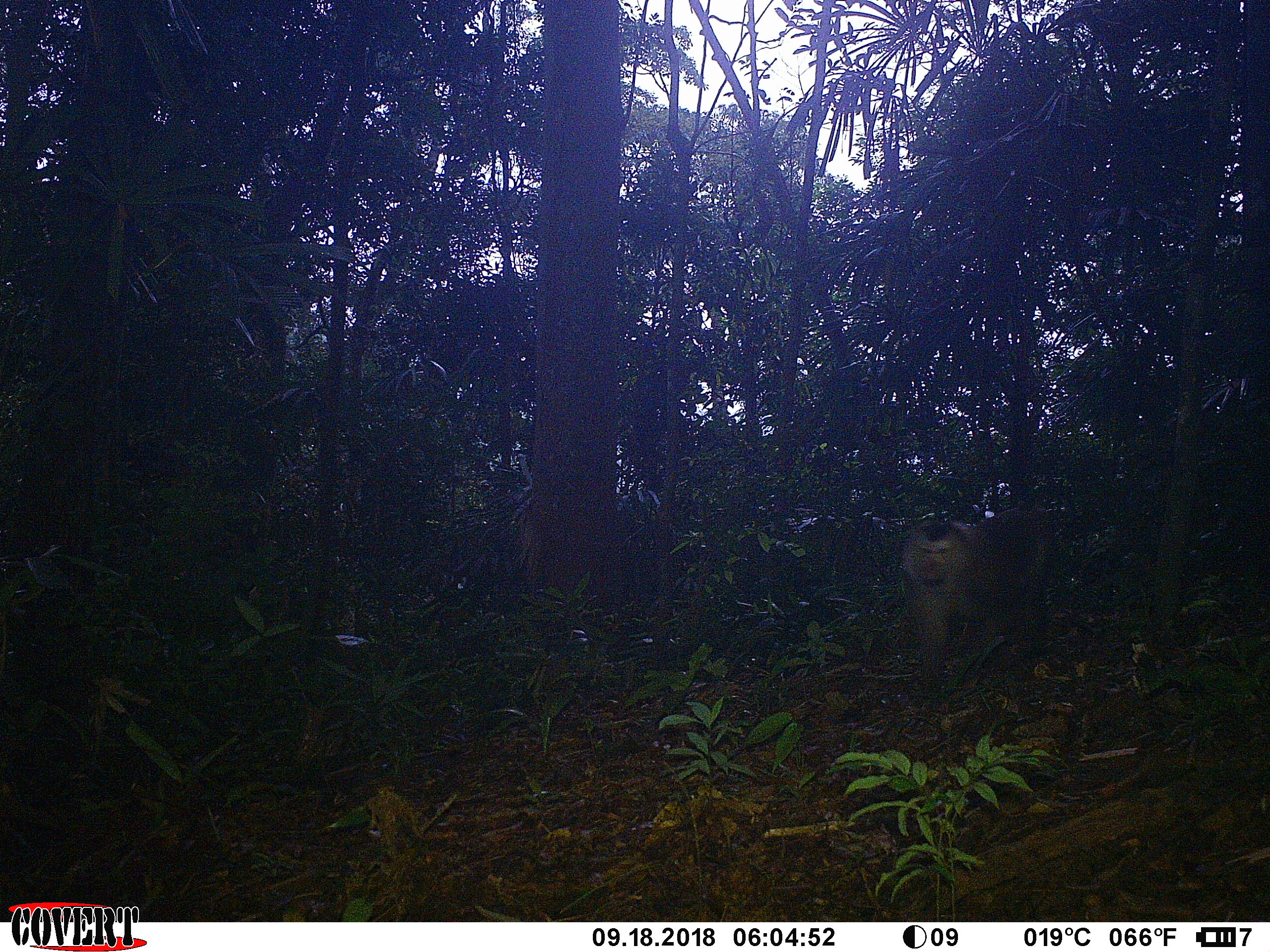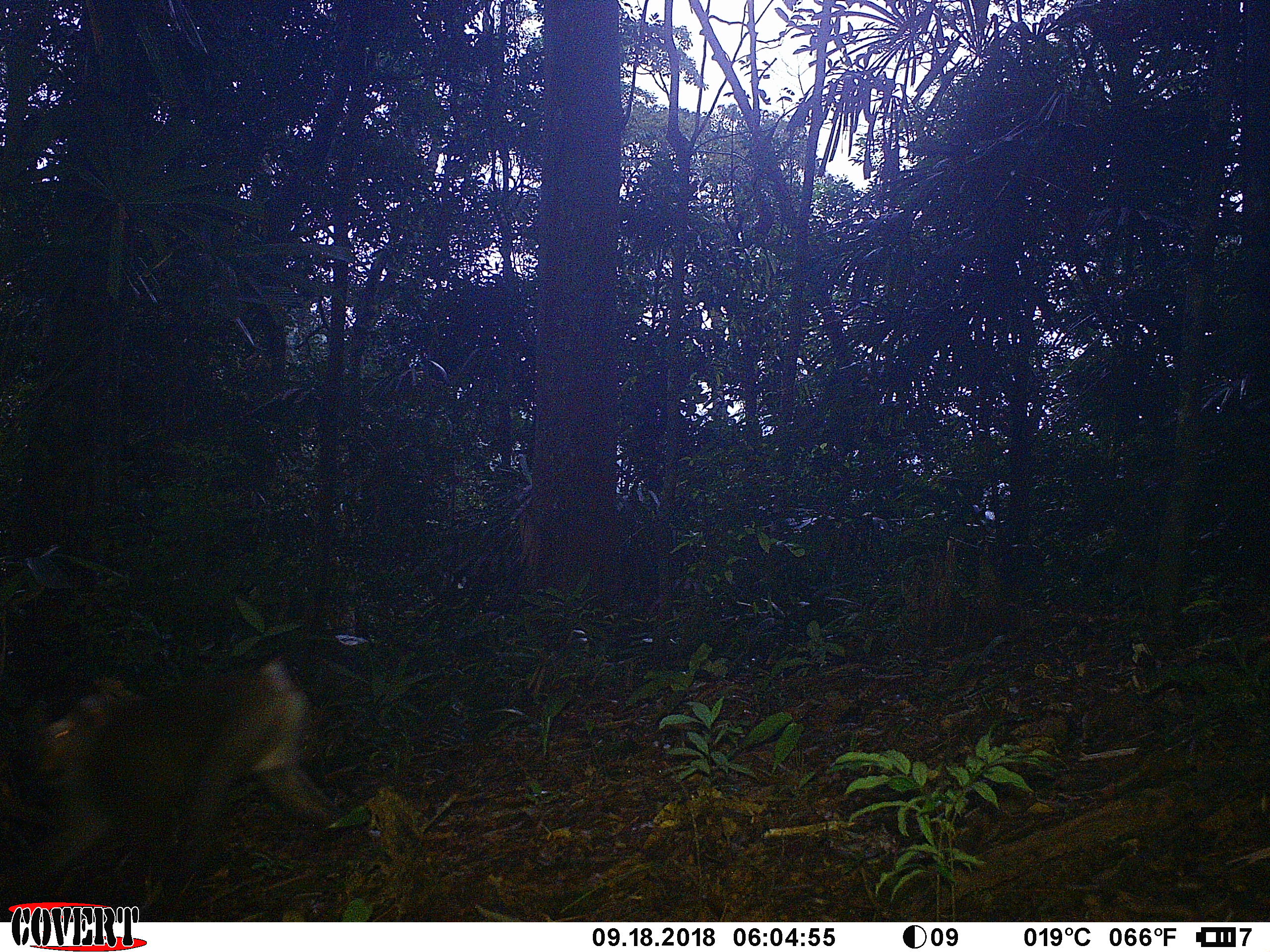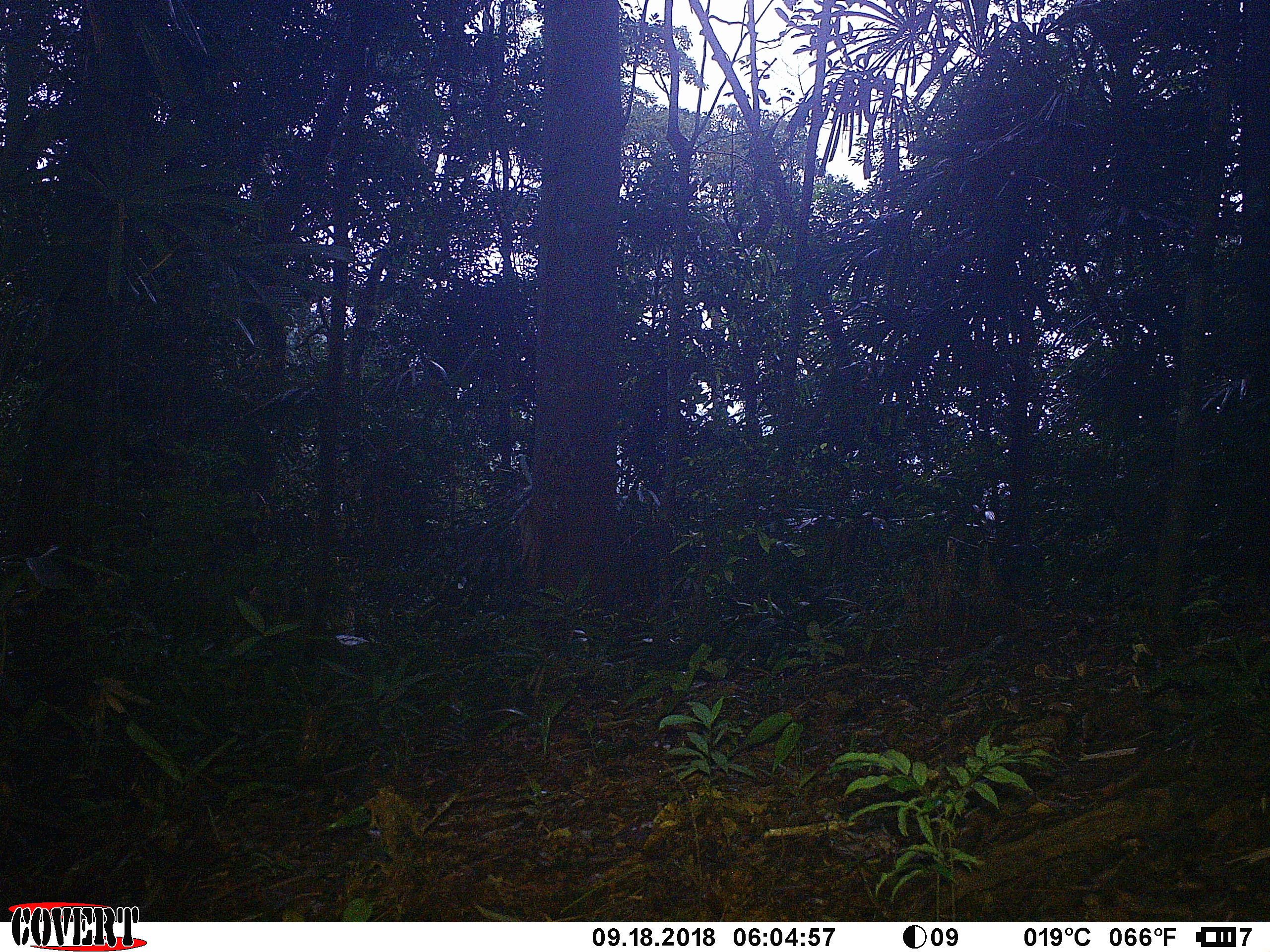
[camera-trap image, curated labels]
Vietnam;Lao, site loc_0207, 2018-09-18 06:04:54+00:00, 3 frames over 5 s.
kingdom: Animalia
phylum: Chordata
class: Mammalia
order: Primates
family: Cercopithecidae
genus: Macaca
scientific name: Macaca nemestrina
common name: pig-tailed macaque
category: pig tailed macaque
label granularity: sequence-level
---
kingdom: Animalia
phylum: Chordata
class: Mammalia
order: Primates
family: Cercopithecidae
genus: Macaca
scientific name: Macaca arctoides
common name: stump-tailed macaque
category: stump tailed macaque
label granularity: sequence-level